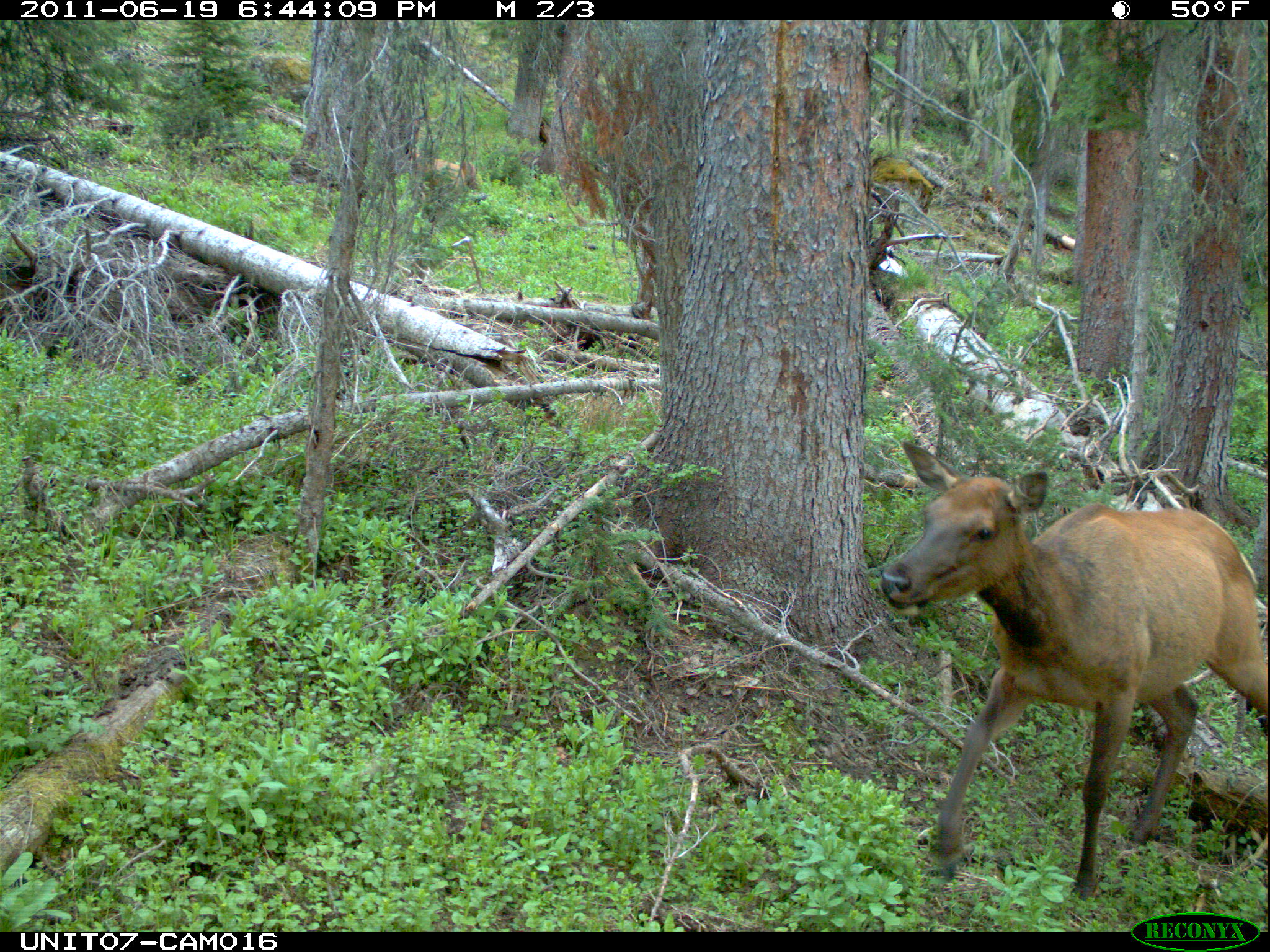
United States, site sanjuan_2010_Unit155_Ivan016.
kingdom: Animalia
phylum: Chordata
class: Mammalia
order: Artiodactyla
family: Cervidae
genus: Cervus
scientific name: Cervus elaphus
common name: red deer